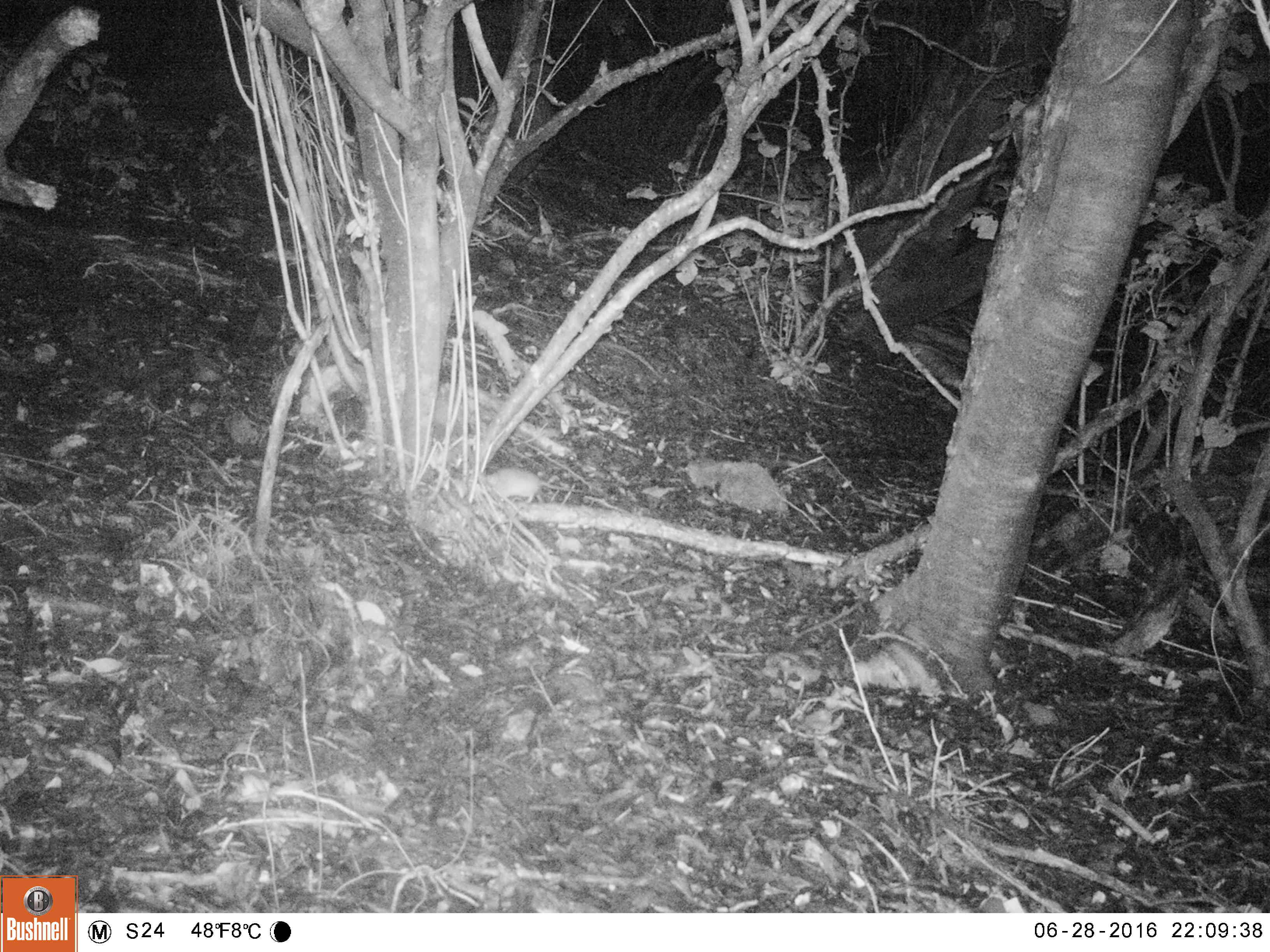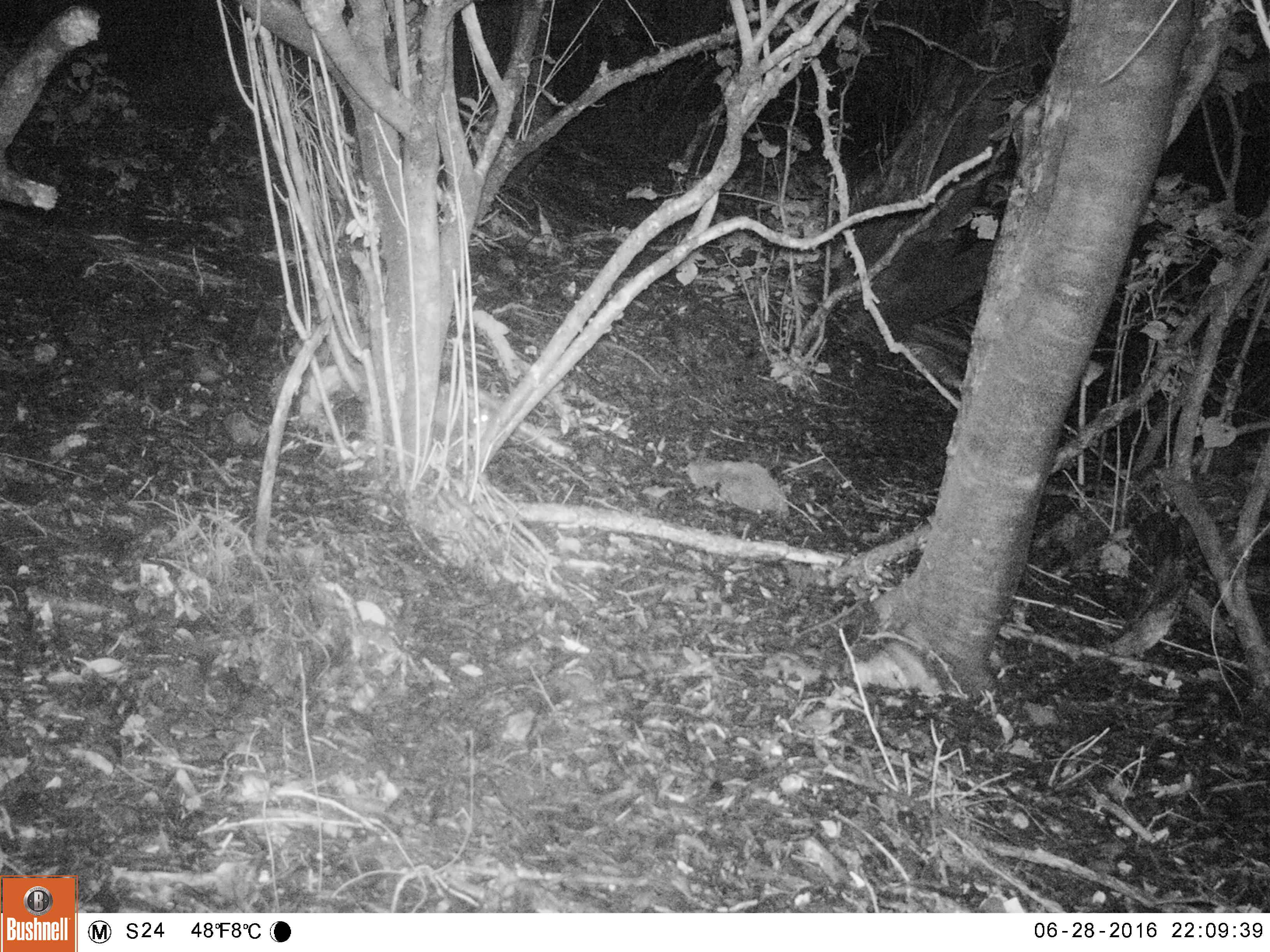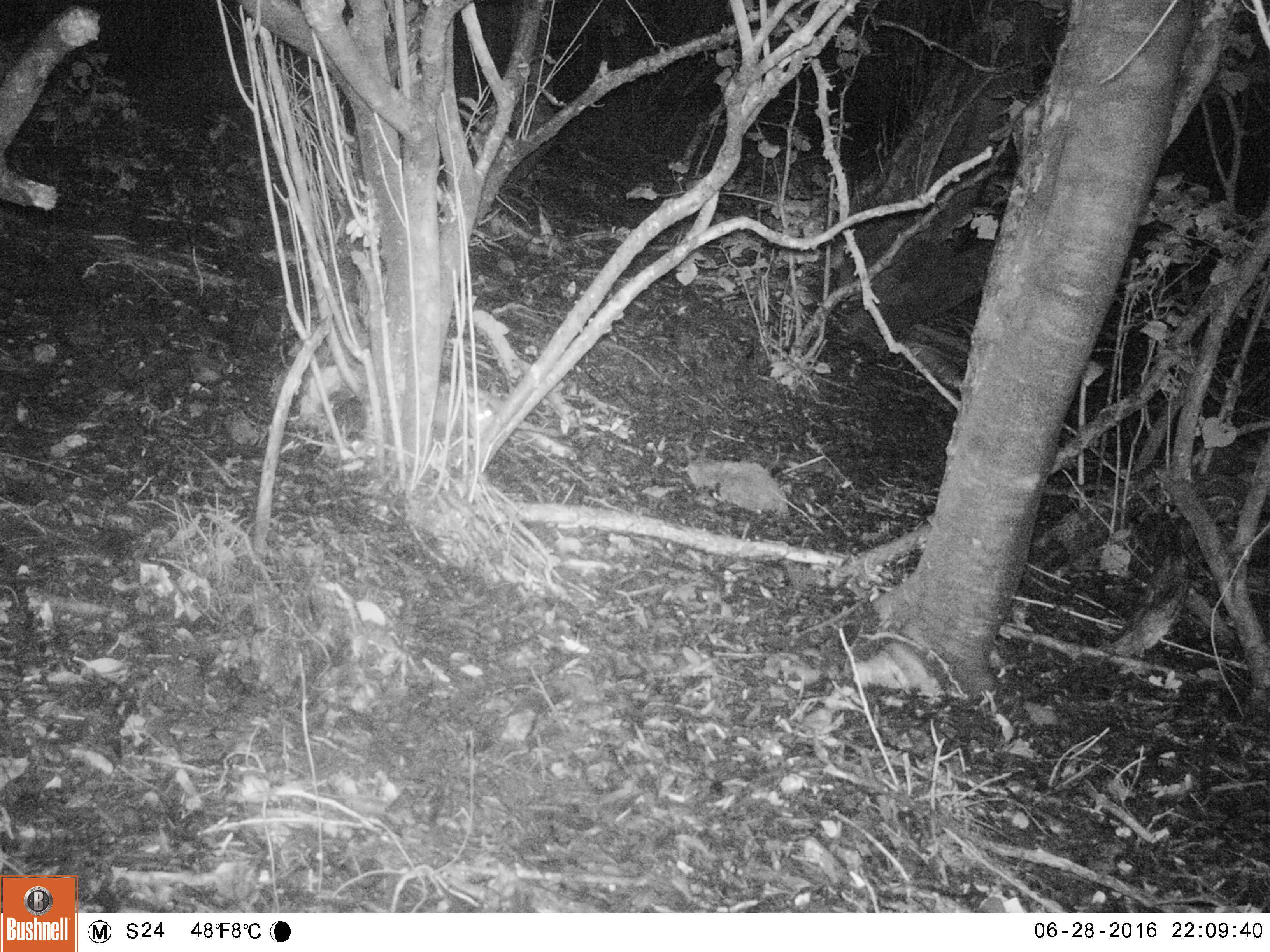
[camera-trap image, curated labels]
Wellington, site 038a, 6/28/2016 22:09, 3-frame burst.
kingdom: Animalia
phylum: Chordata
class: Mammalia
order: Rodentia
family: Muridae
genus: Mus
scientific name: Mus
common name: mouse